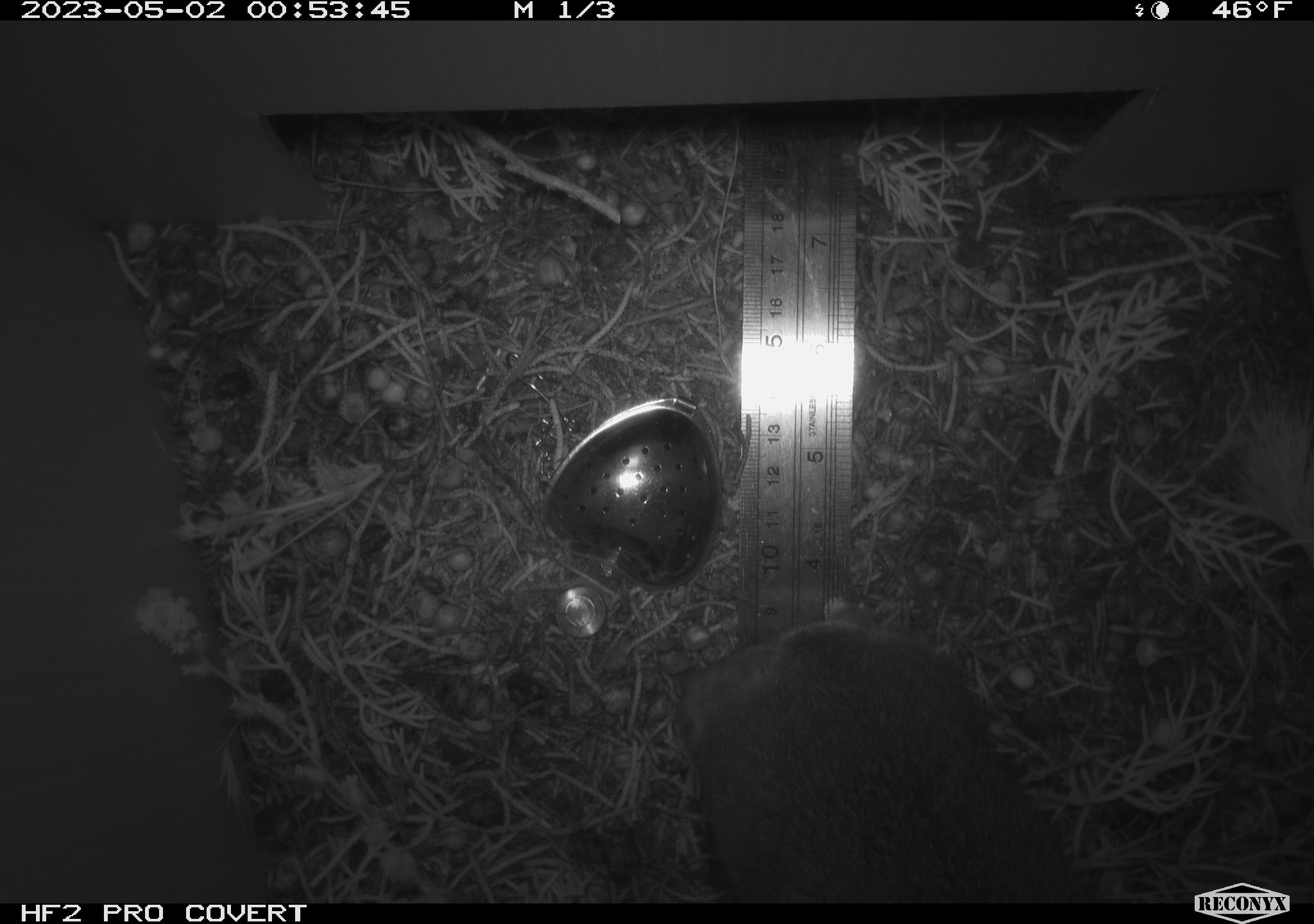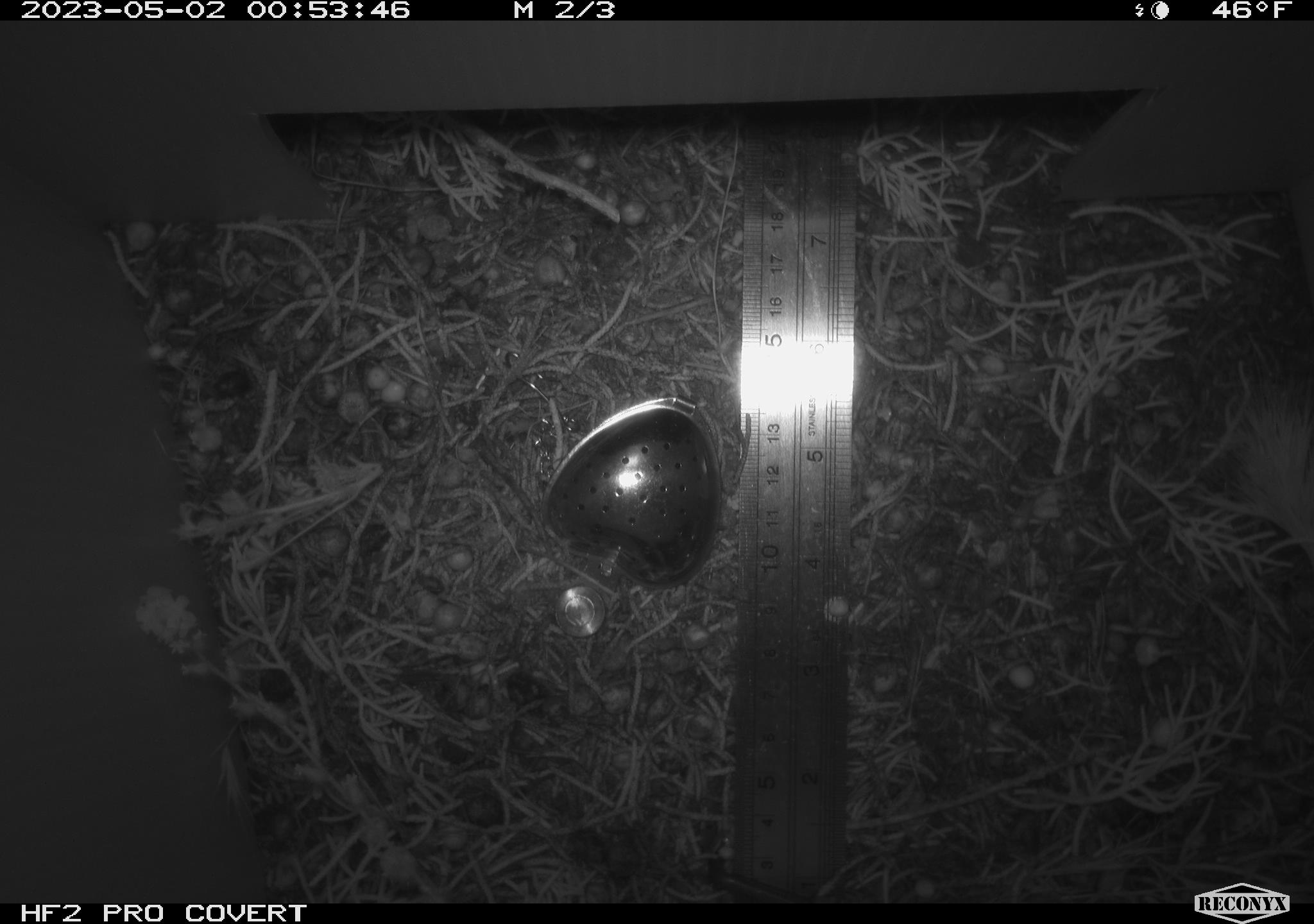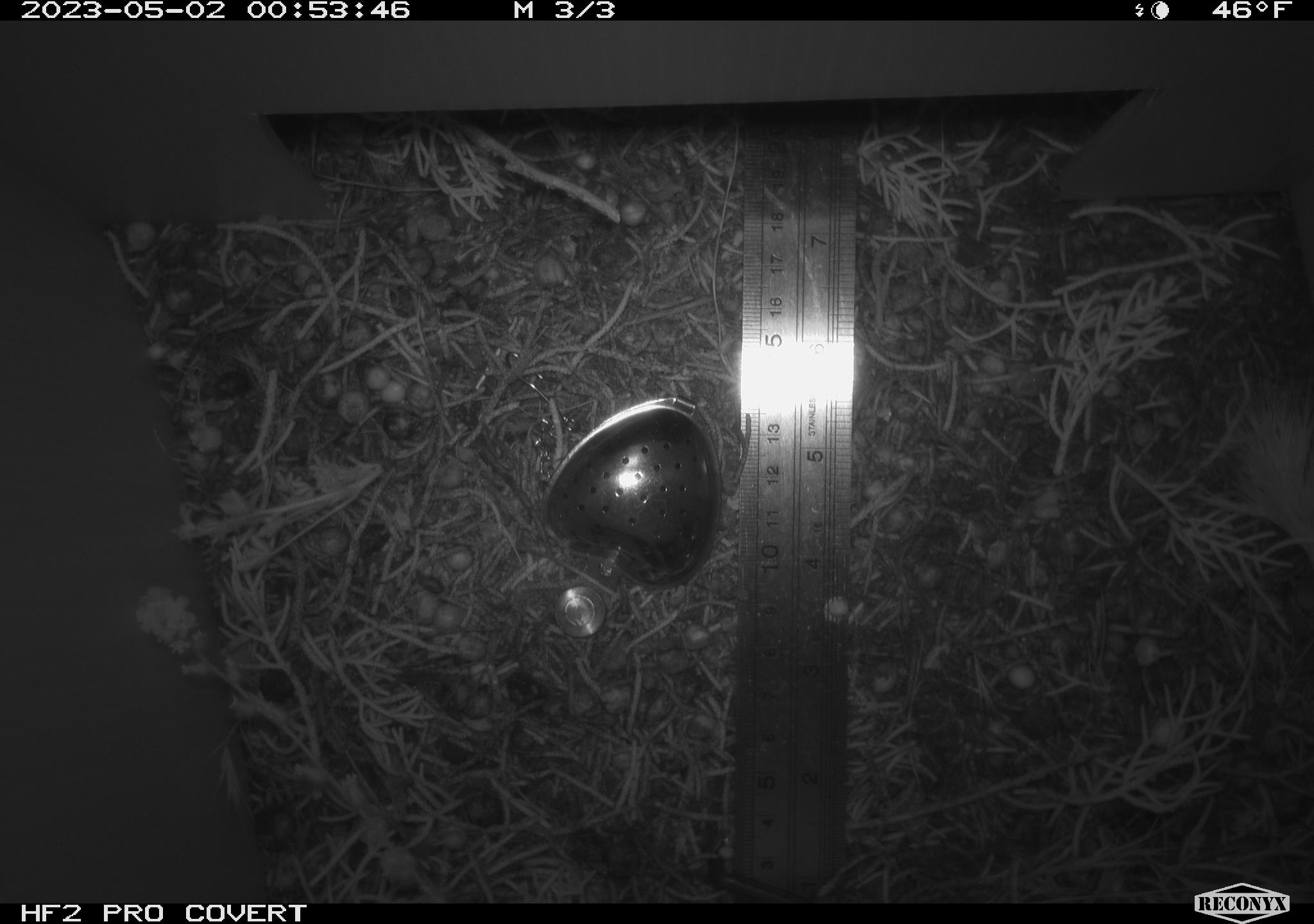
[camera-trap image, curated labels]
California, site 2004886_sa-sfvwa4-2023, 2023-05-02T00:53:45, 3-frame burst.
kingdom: Animalia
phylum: Chordata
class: Mammalia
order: Lagomorpha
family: Leporidae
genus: Sylvilagus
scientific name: Sylvilagus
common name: cottontail rabbits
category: sylvilagus species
Sylvilagus species (cottontail rabbits) (Sylvilagus).